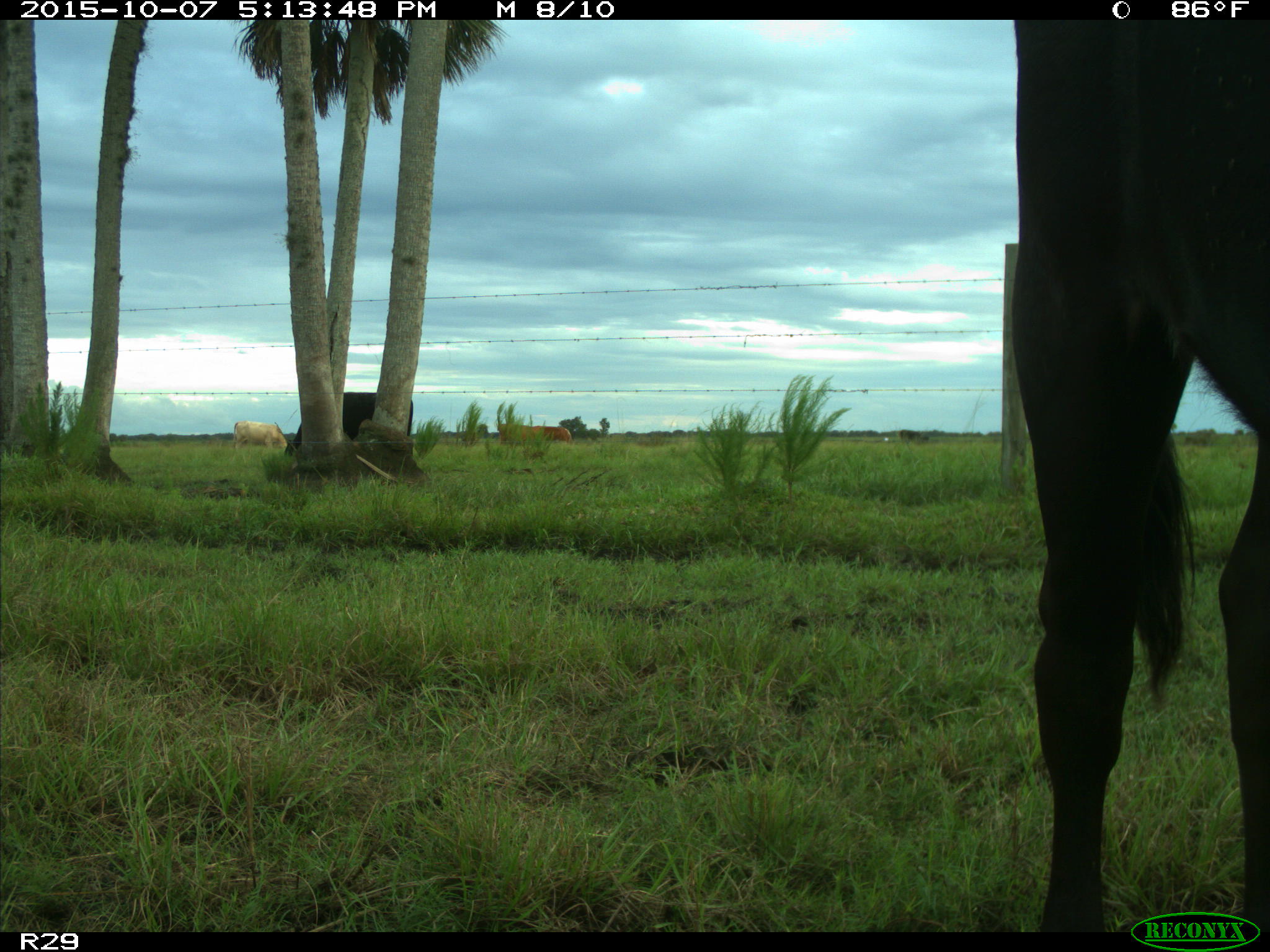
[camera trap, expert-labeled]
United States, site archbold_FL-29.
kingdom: Animalia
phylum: Chordata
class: Mammalia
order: Artiodactyla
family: Bovidae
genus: Bos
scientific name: Bos taurus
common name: domestic cow